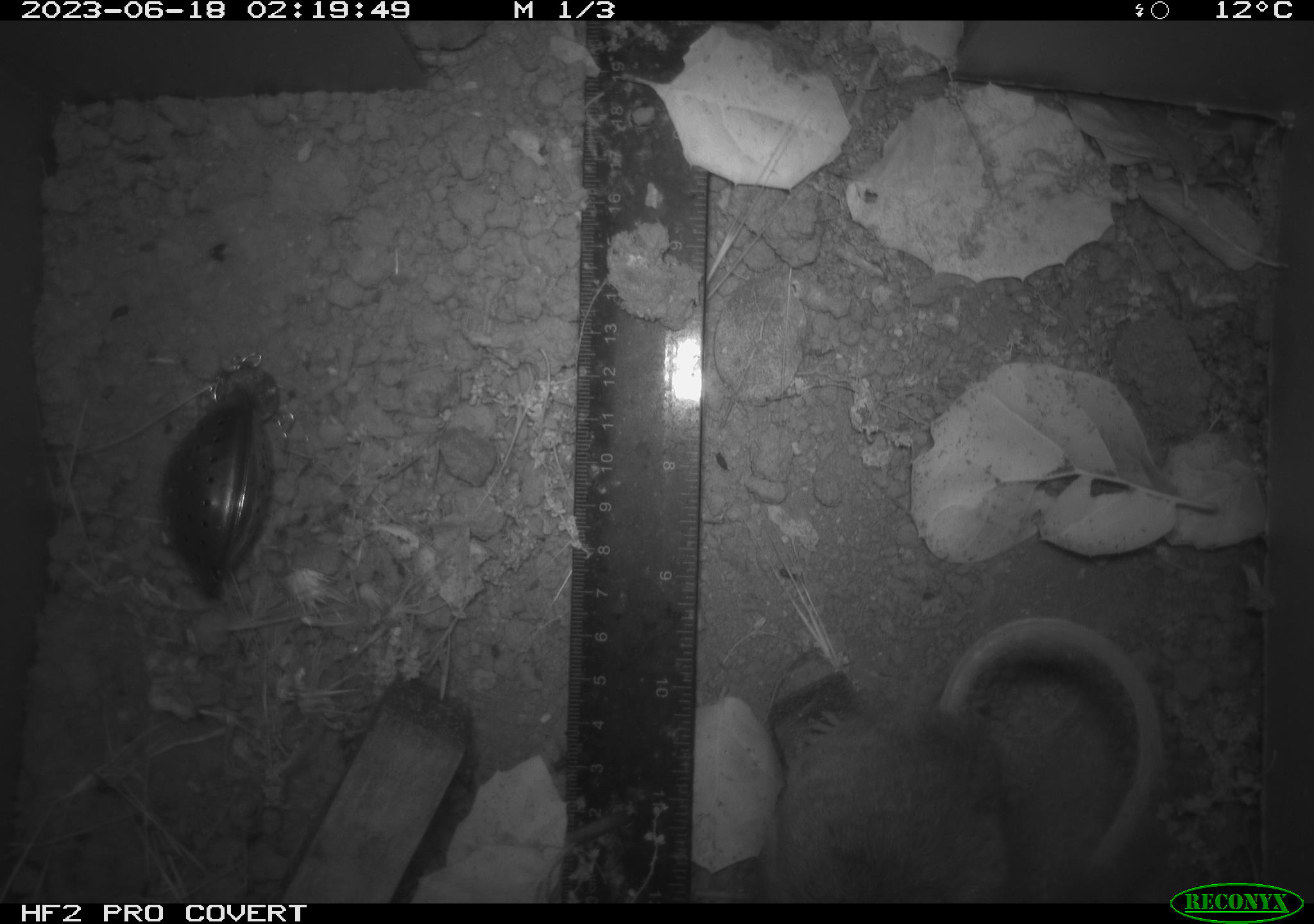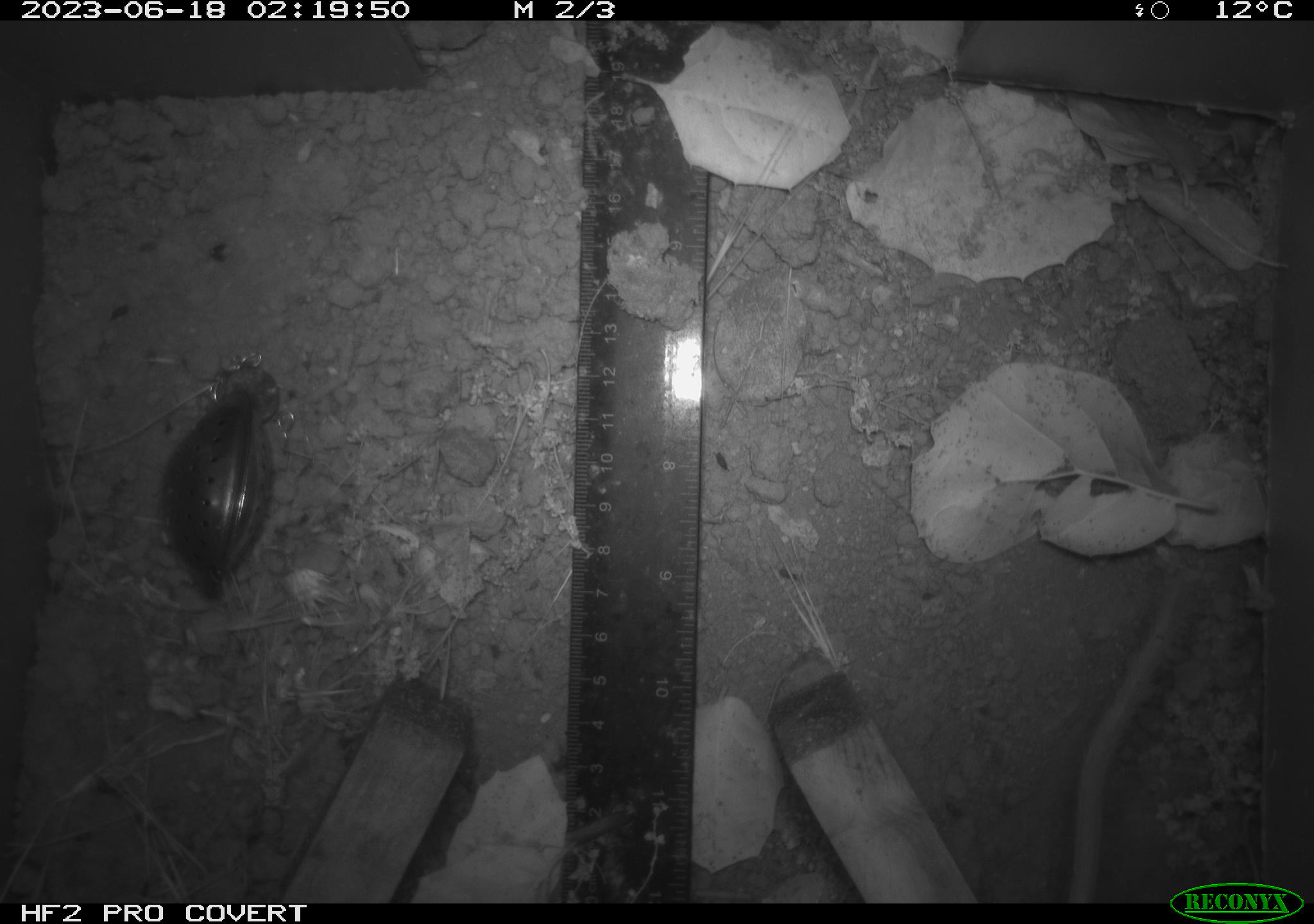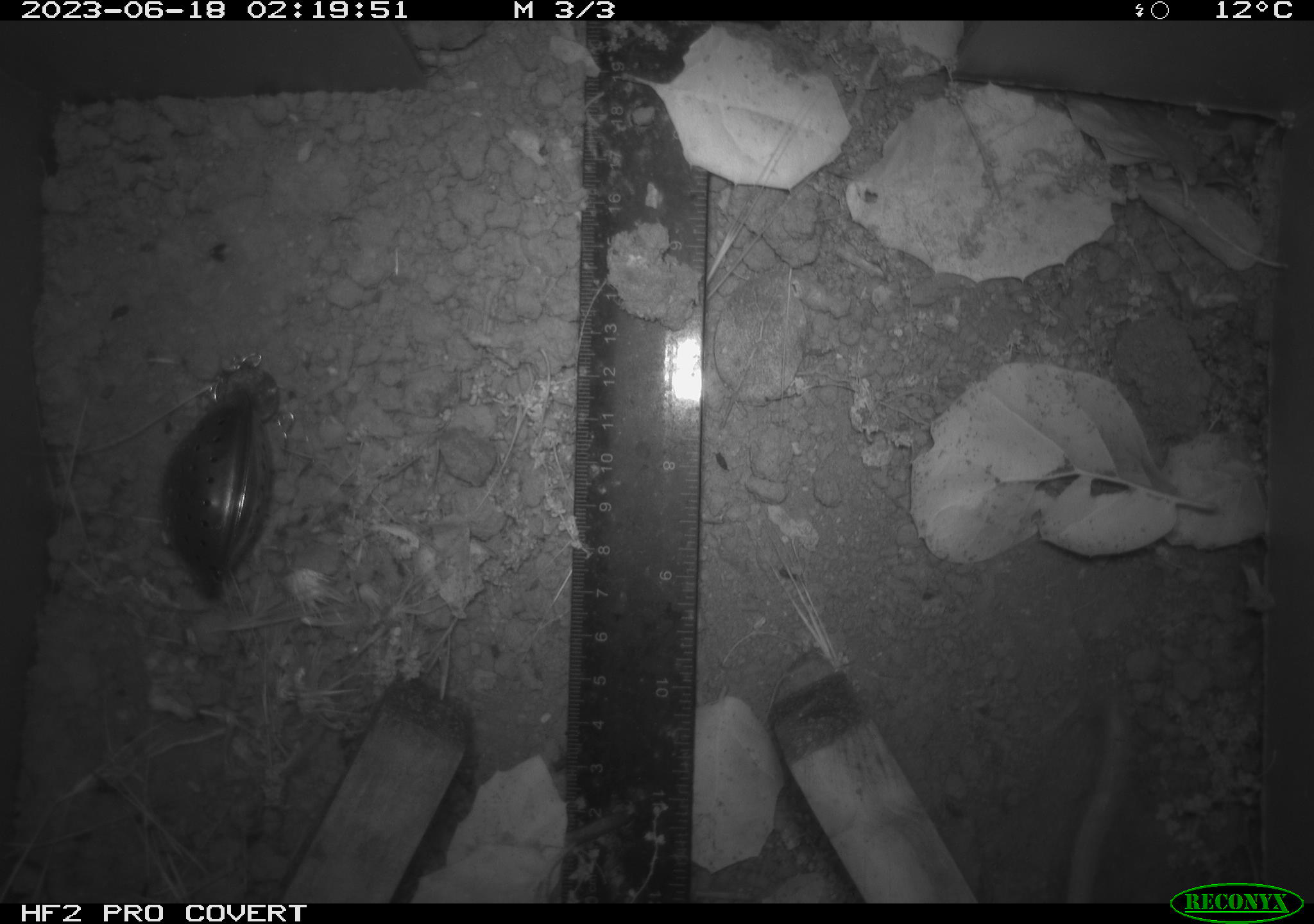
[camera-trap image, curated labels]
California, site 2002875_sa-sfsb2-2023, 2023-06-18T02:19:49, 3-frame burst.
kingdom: Animalia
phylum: Chordata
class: Mammalia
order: Rodentia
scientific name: Rodentia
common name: mouse species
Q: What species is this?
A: Mouse species (Rodentia).